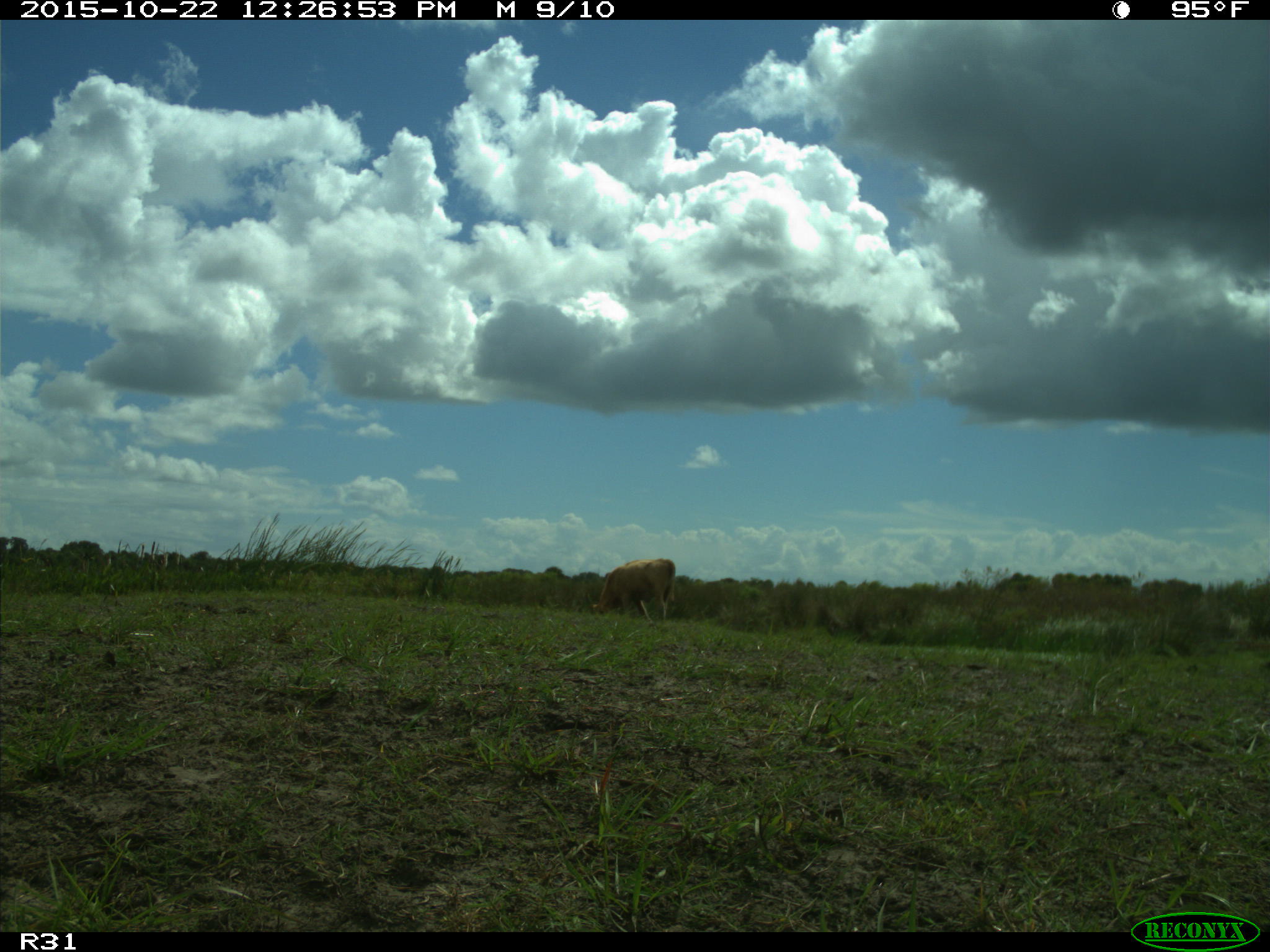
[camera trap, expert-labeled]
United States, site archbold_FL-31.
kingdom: Animalia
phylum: Chordata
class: Mammalia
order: Artiodactyla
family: Bovidae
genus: Bos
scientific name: Bos taurus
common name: domestic cow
Bos taurus (domestic cow).